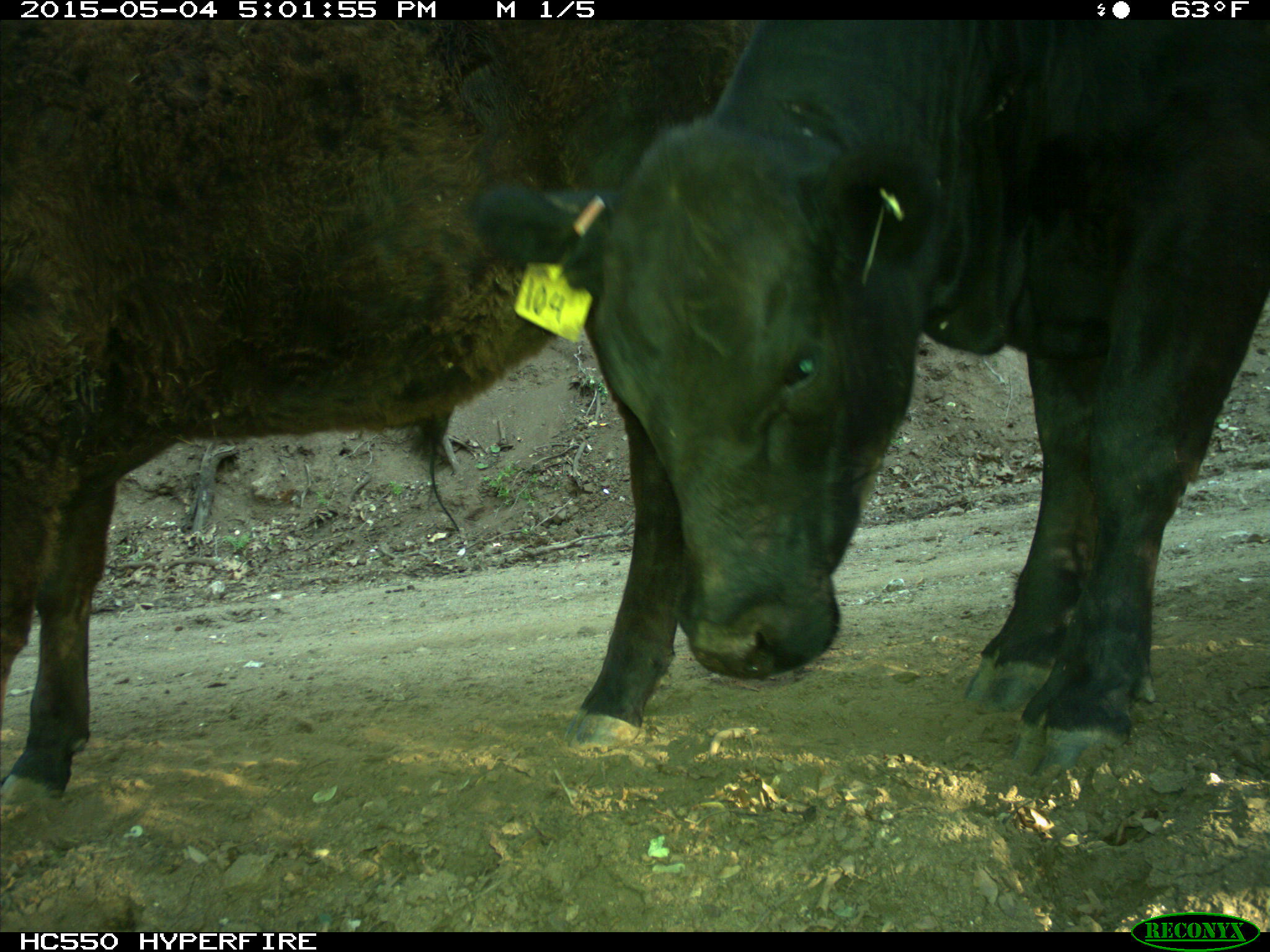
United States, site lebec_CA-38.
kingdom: Animalia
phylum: Chordata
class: Mammalia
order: Artiodactyla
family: Bovidae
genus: Bos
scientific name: Bos taurus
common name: domestic cow